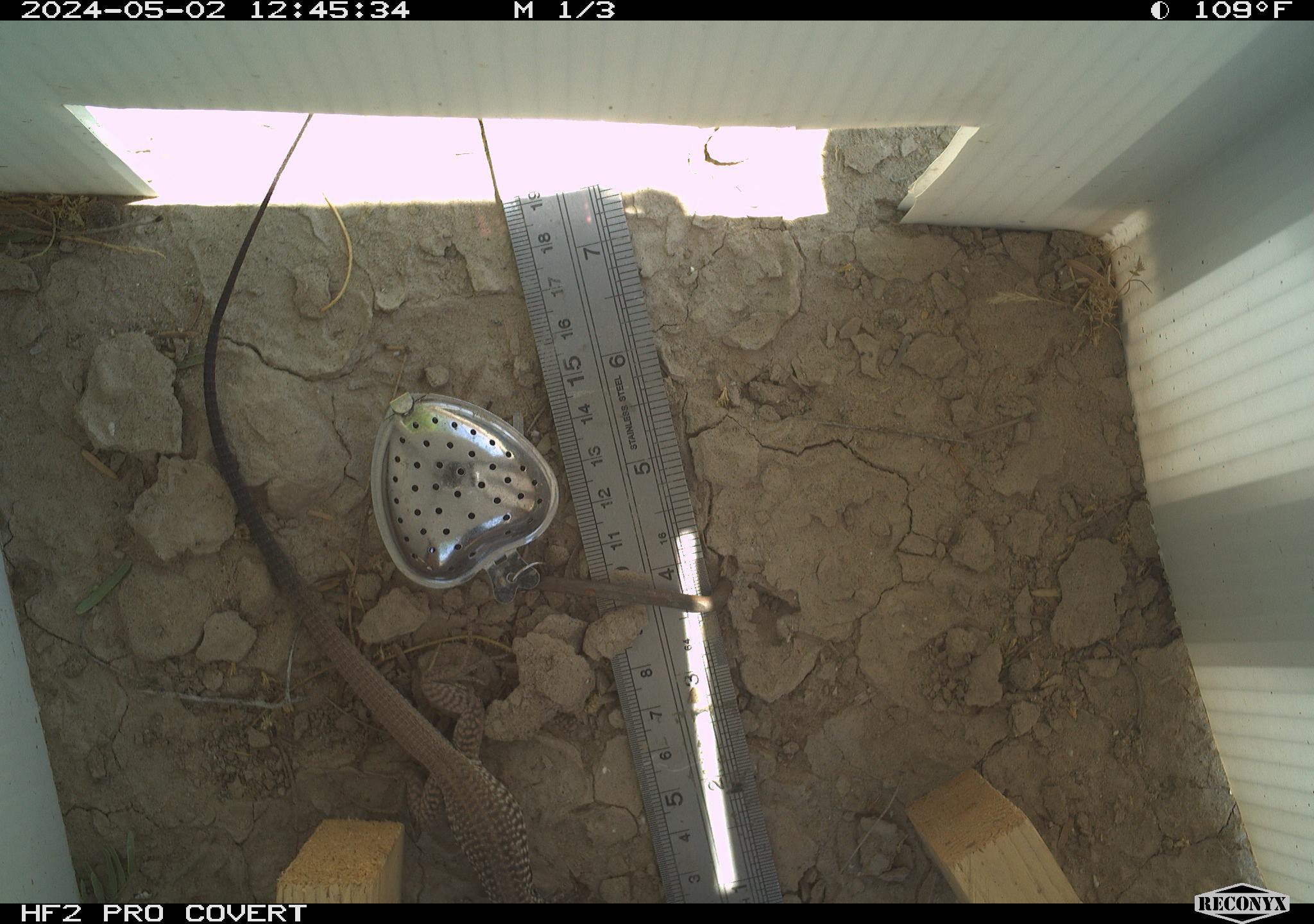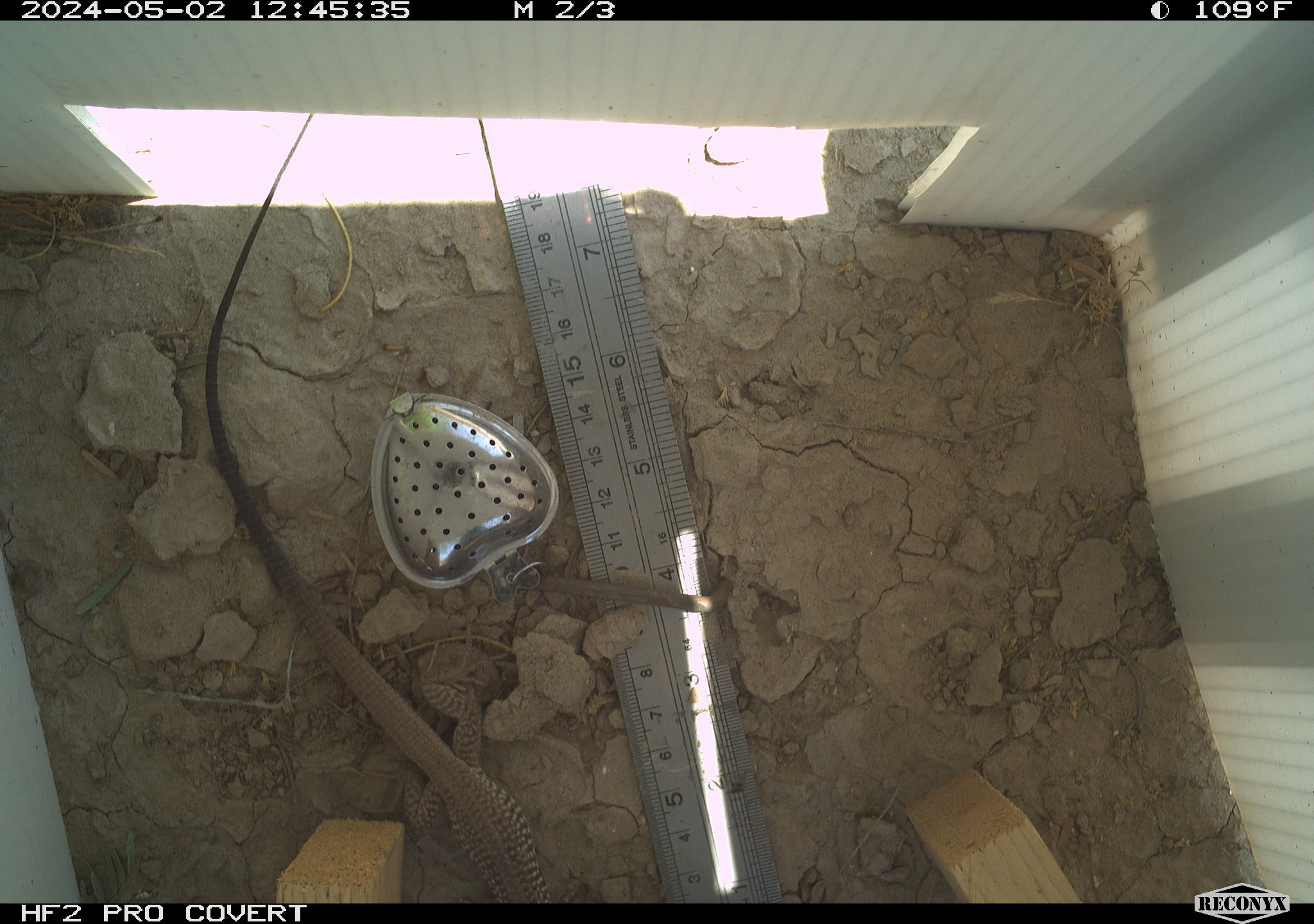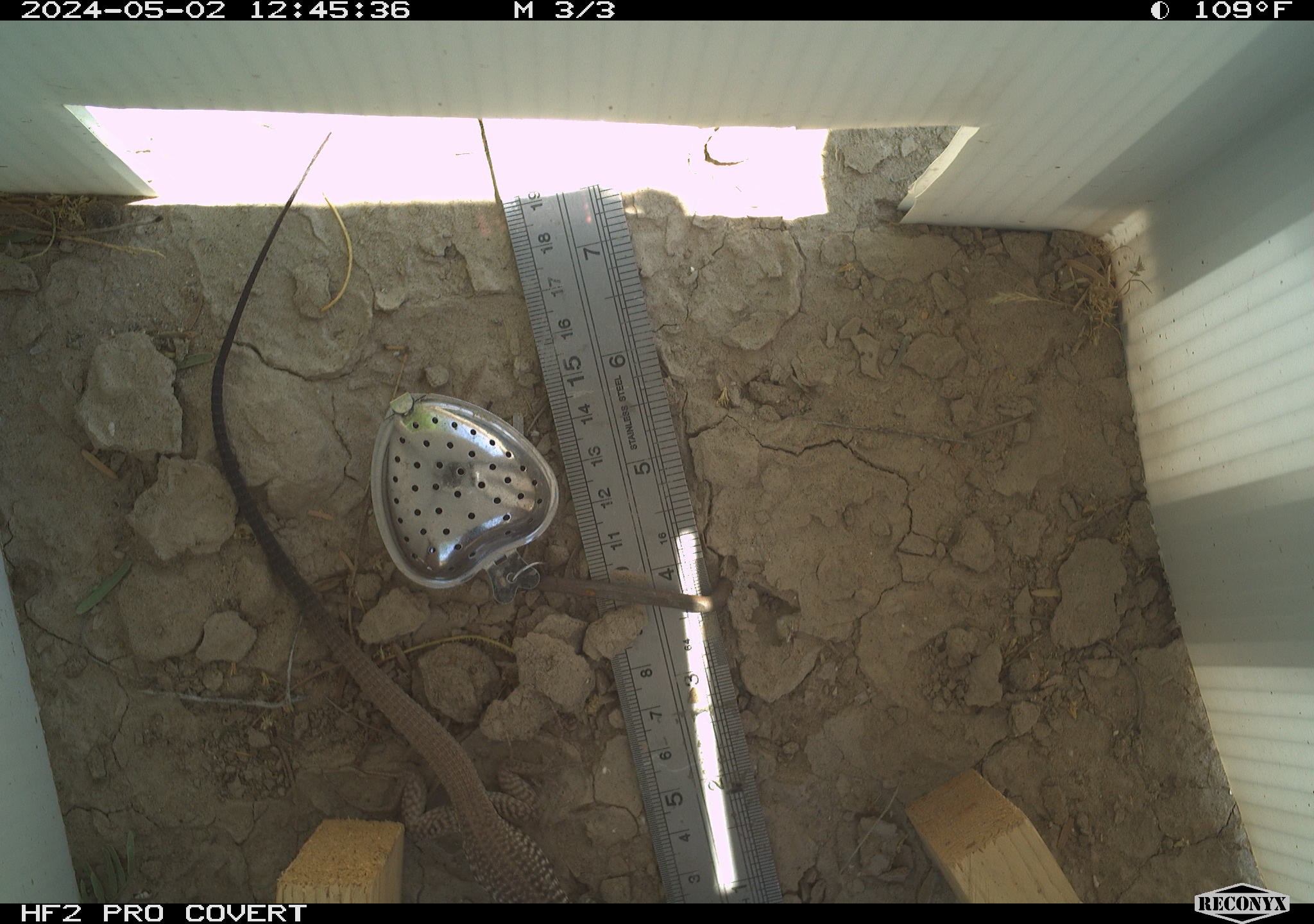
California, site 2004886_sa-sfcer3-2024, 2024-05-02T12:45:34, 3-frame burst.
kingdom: Animalia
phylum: Chordata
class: Reptilia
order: Squamata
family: Teiidae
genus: Aspidoscelis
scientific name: Aspidoscelis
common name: whiptail lizards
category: aspidoscelis species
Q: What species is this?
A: Aspidoscelis species (whiptail lizards) (Aspidoscelis).